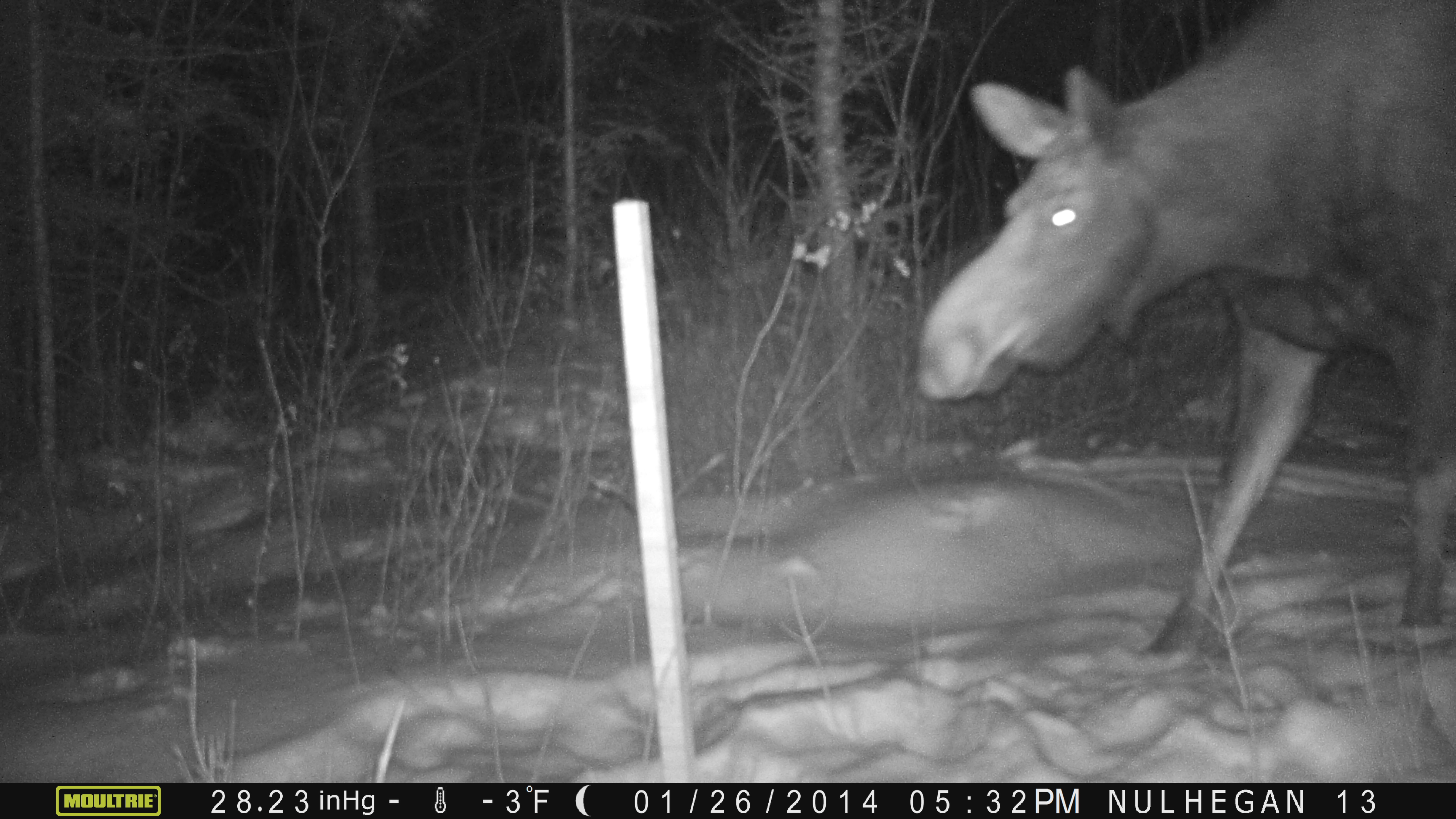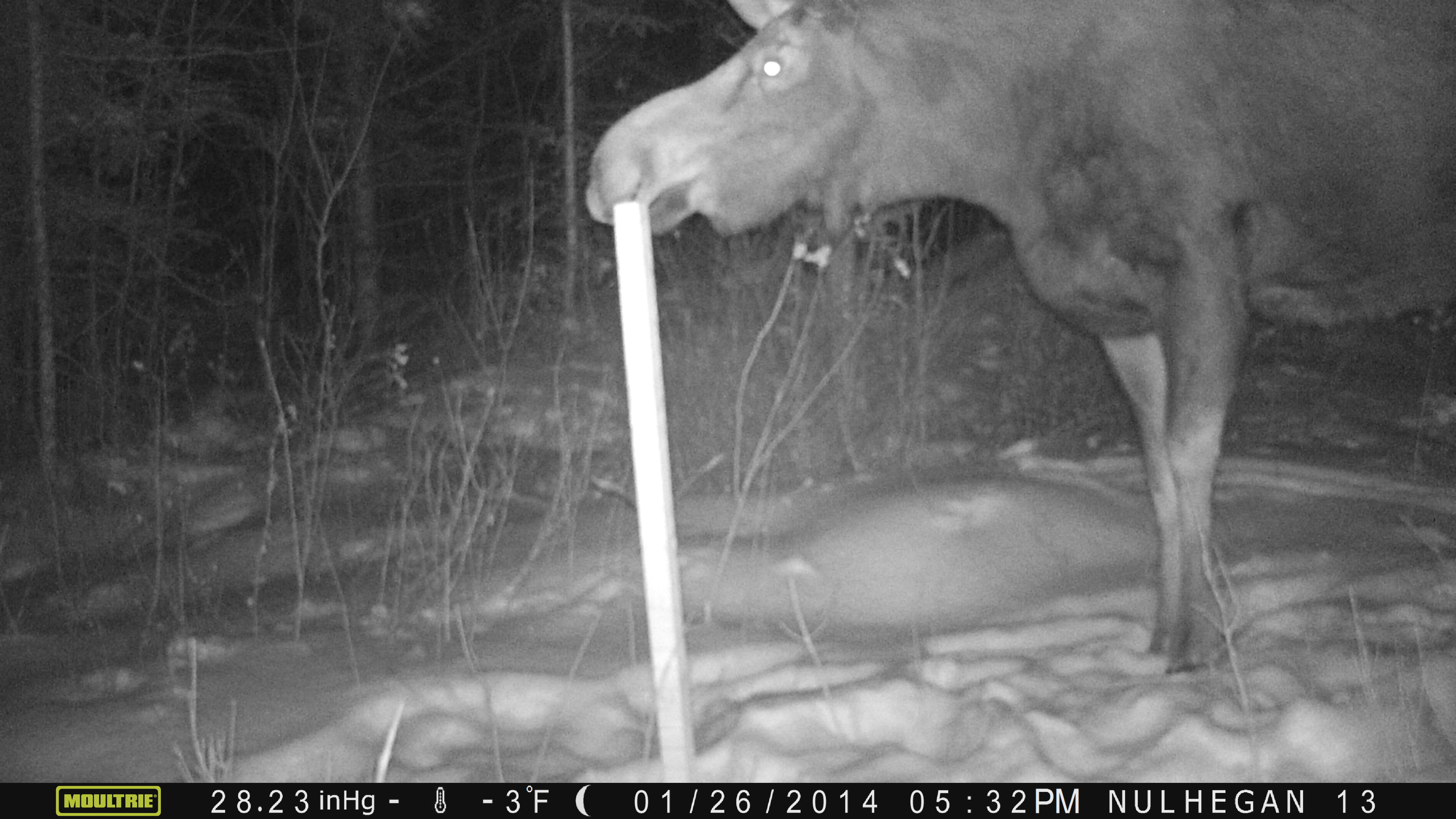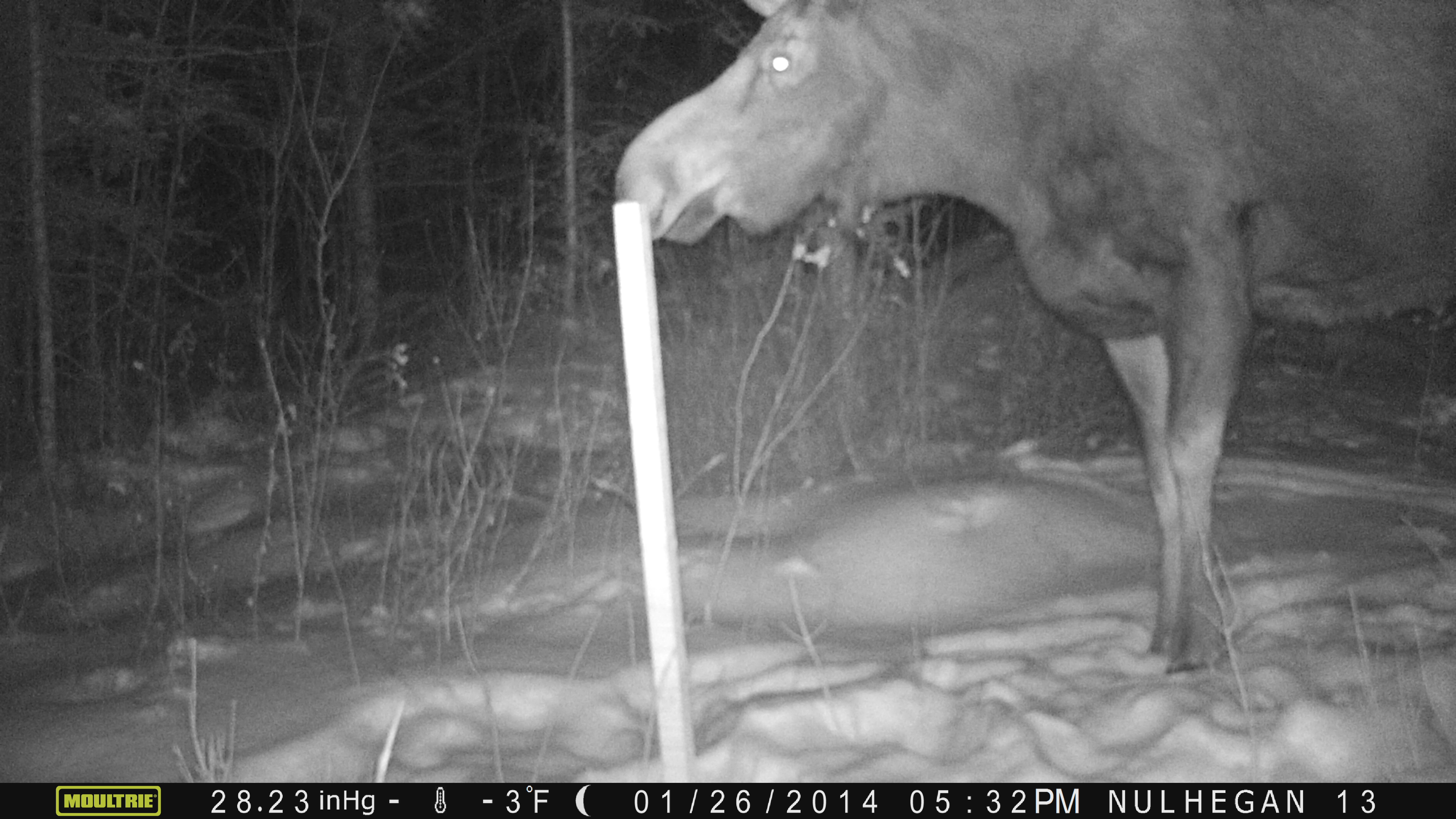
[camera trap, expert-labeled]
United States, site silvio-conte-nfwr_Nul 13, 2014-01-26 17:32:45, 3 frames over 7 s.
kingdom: Animalia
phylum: Chordata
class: Mammalia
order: Artiodactyla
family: Cervidae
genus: Alces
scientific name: Alces alces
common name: moose